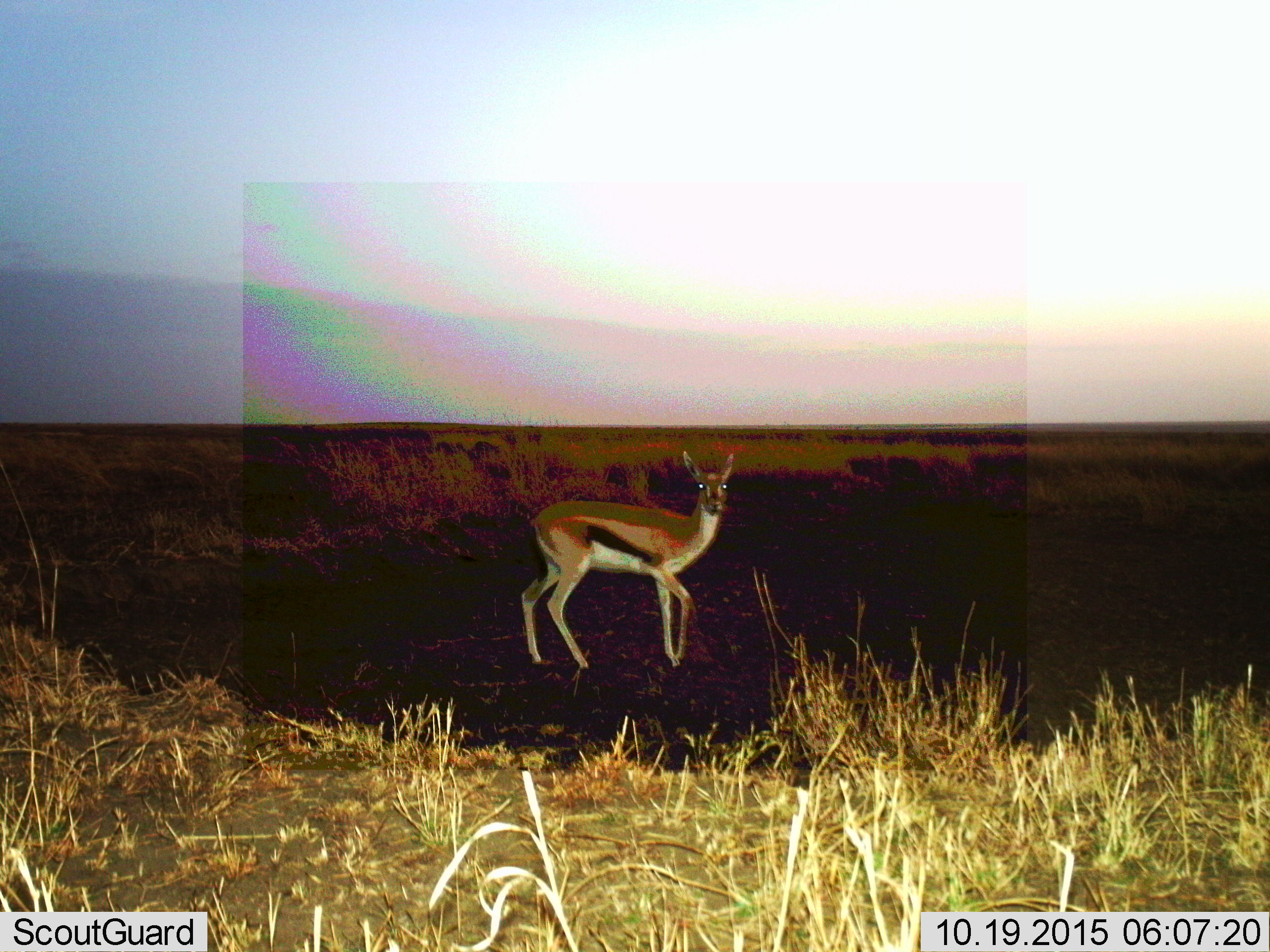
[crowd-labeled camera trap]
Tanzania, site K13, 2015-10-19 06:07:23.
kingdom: Animalia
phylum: Chordata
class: Mammalia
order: Artiodactyla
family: Bovidae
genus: Eudorcas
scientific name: Eudorcas thomsonii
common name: thomson's gazelle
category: gazellethomsons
Gazellethomsons (thomson's gazelle) (Eudorcas thomsonii), count 1. Behavior (volunteer vote fractions): standing 78%, resting 0%, moving 22%, interacting 0%. Young present (vote fraction): 0%. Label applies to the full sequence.